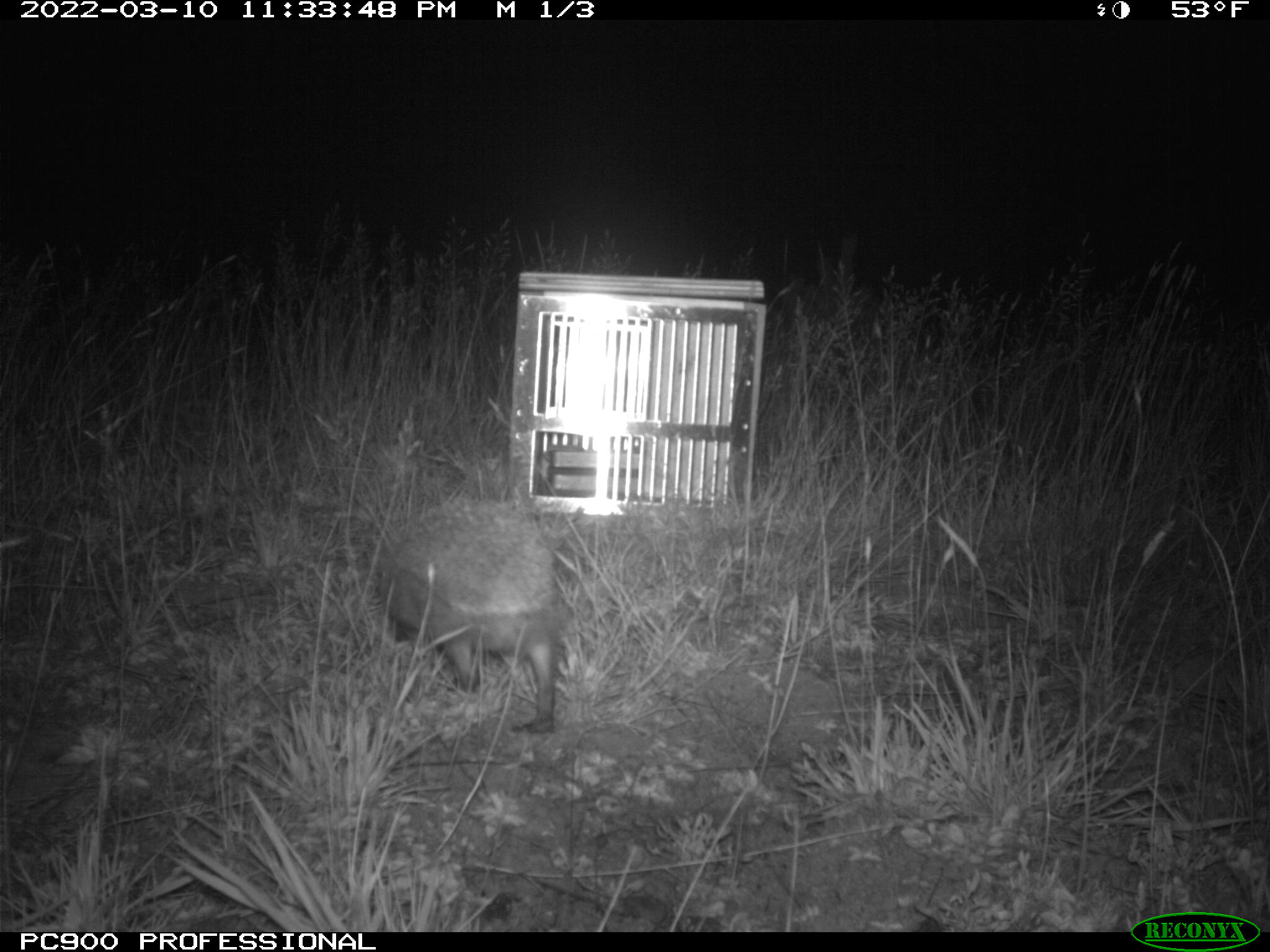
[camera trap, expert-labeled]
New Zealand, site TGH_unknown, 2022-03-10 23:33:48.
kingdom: Animalia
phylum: Chordata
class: Mammalia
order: Eulipotyphla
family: Erinaceidae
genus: Erinaceus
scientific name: Erinaceus europaeus europaeus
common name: european hedgehog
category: hedgehog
Hedgehog (european hedgehog) (Erinaceus europaeus europaeus).